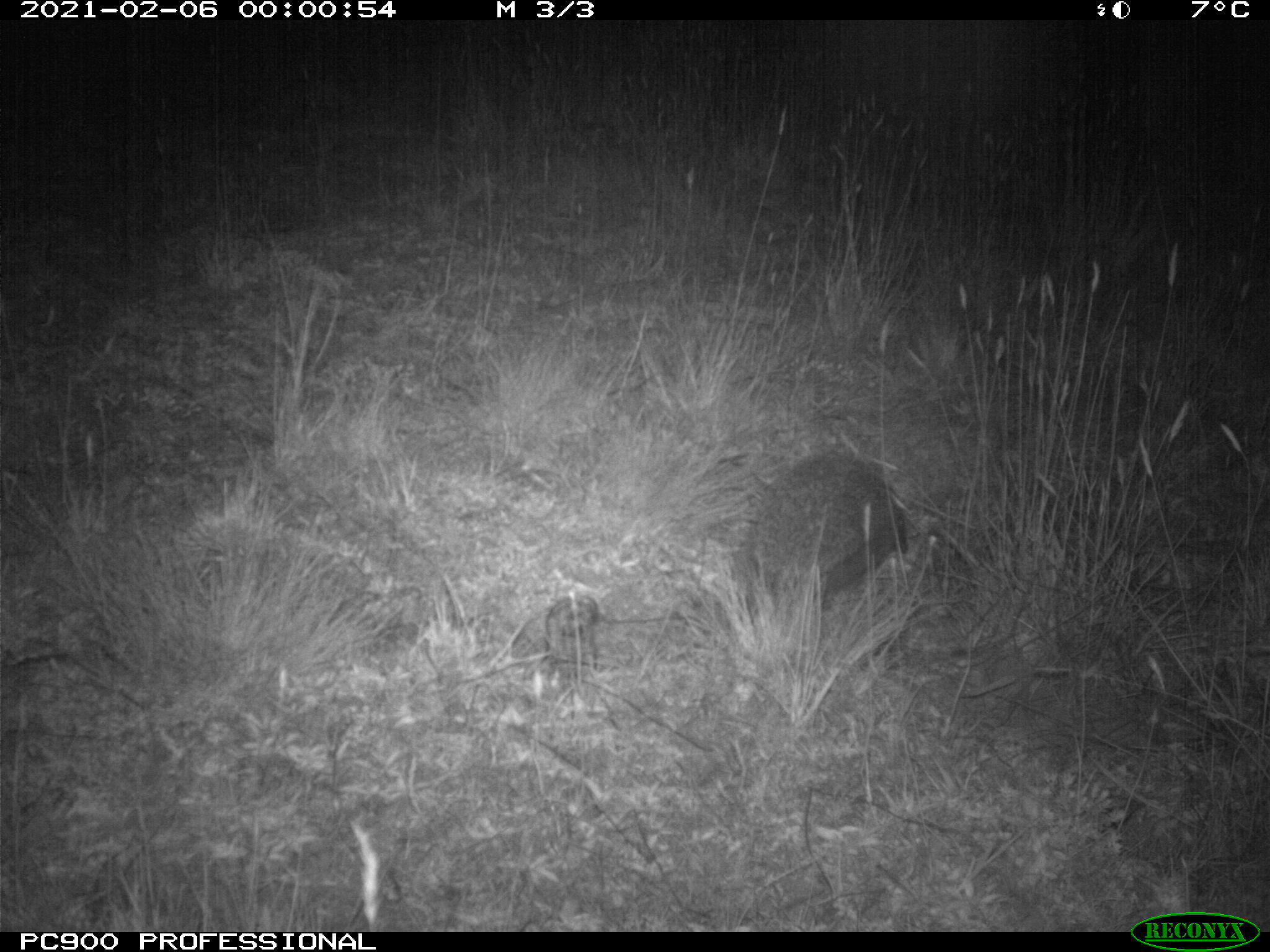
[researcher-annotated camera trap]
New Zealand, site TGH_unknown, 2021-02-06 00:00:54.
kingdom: Animalia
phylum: Chordata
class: Mammalia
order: Eulipotyphla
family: Erinaceidae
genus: Erinaceus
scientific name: Erinaceus europaeus europaeus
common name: european hedgehog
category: hedgehog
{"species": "hedgehog (european hedgehog) (Erinaceus europaeus europaeus)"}